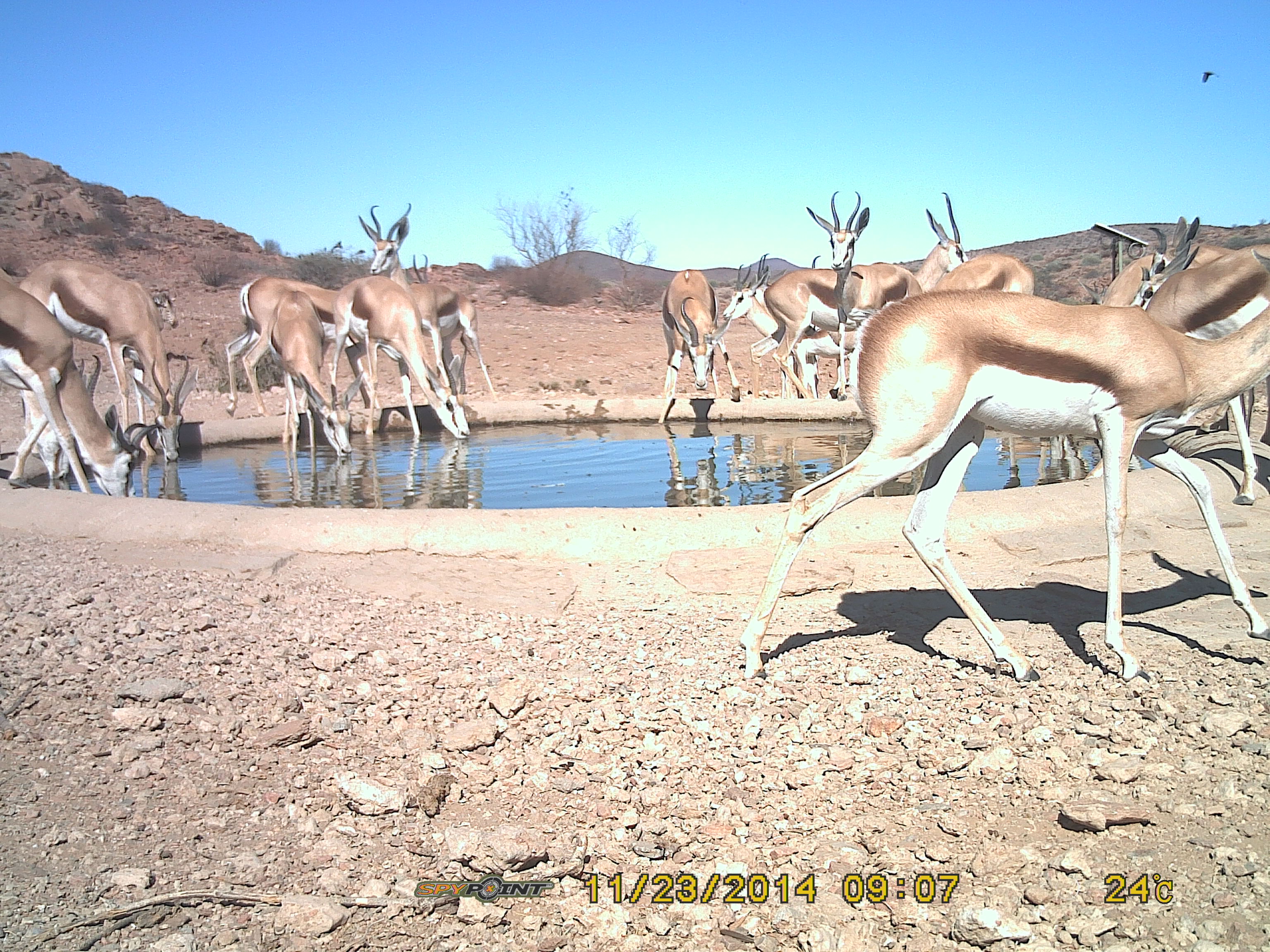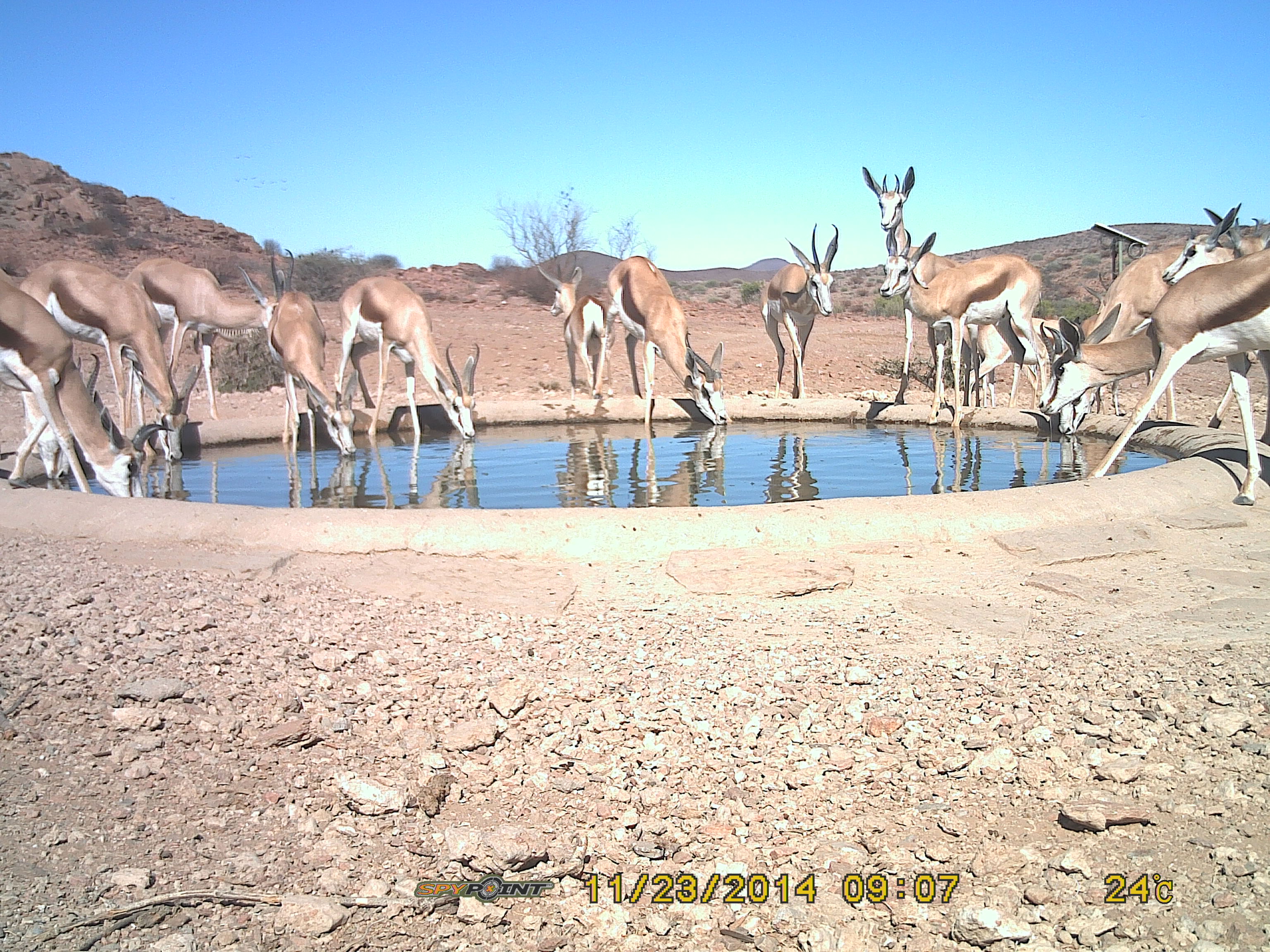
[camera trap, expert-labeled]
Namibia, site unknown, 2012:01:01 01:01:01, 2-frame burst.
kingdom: Animalia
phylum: Chordata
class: Mammalia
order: Artiodactyla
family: Bovidae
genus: Antidorcas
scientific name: Antidorcas marsupialis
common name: springbok